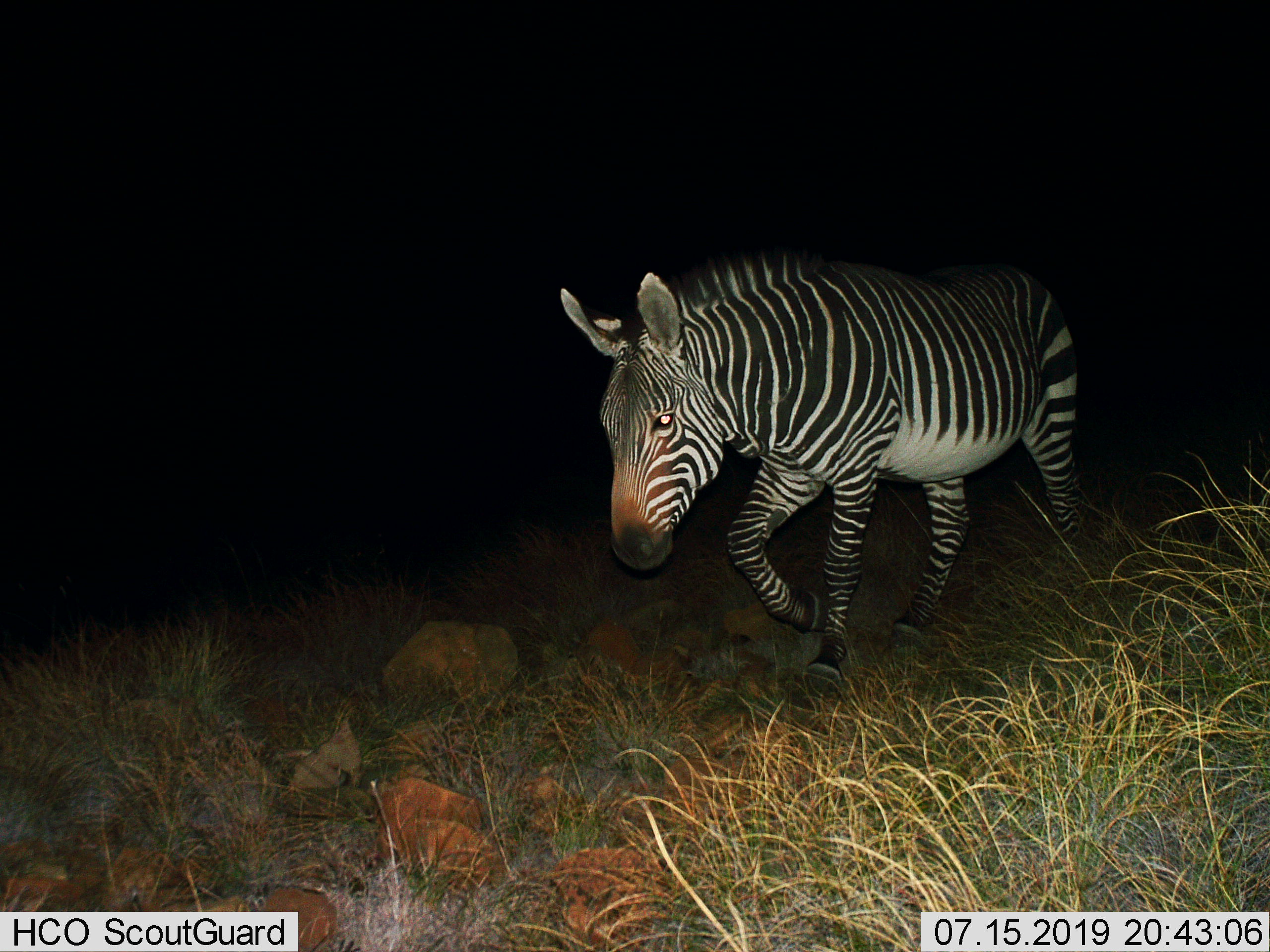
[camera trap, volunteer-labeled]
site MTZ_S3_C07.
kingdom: Animalia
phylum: Chordata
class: Mammalia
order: Perissodactyla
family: Equidae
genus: Equus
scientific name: Equus zebra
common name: mountain zebra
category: zebramountain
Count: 1.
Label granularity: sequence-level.